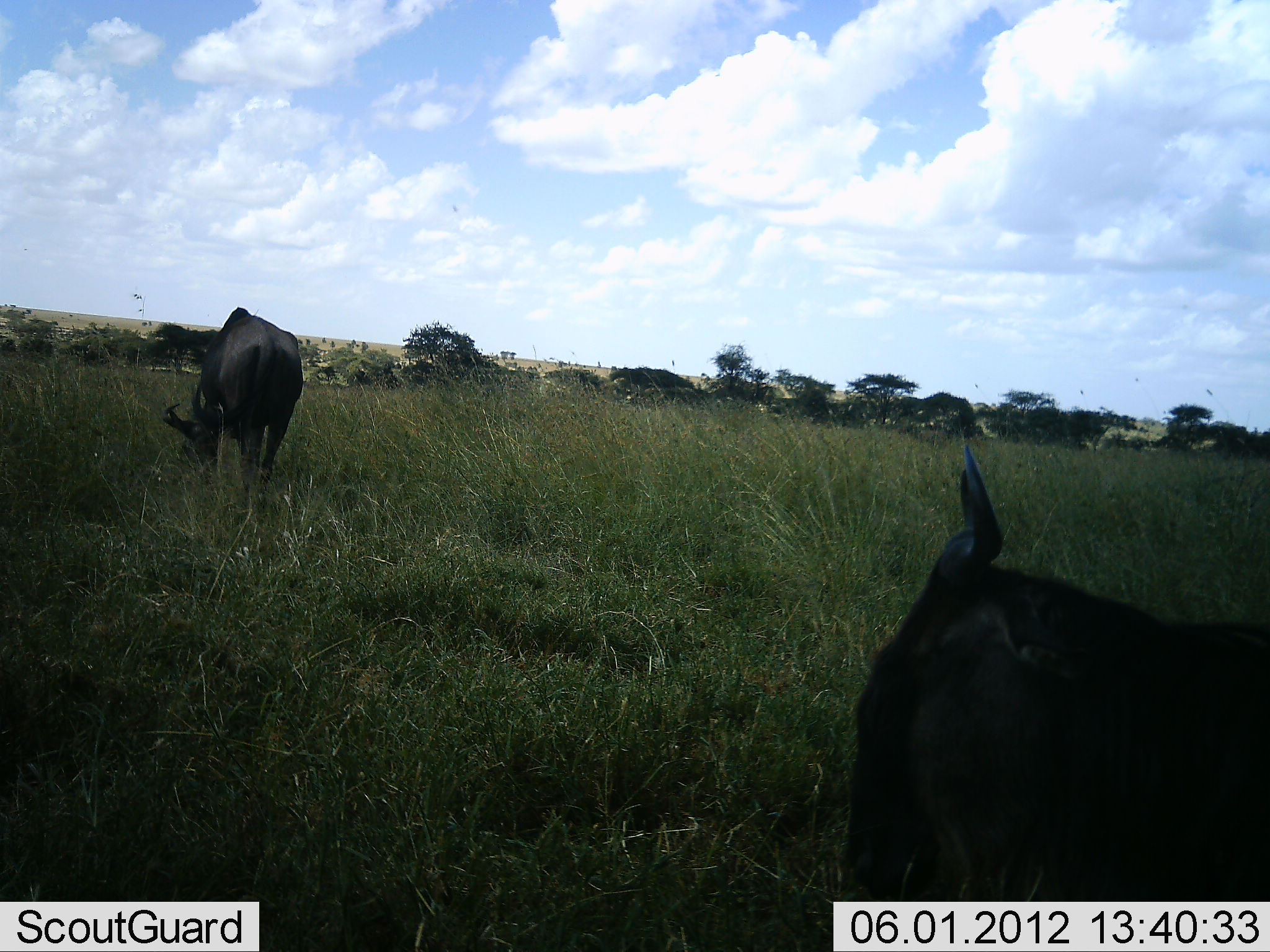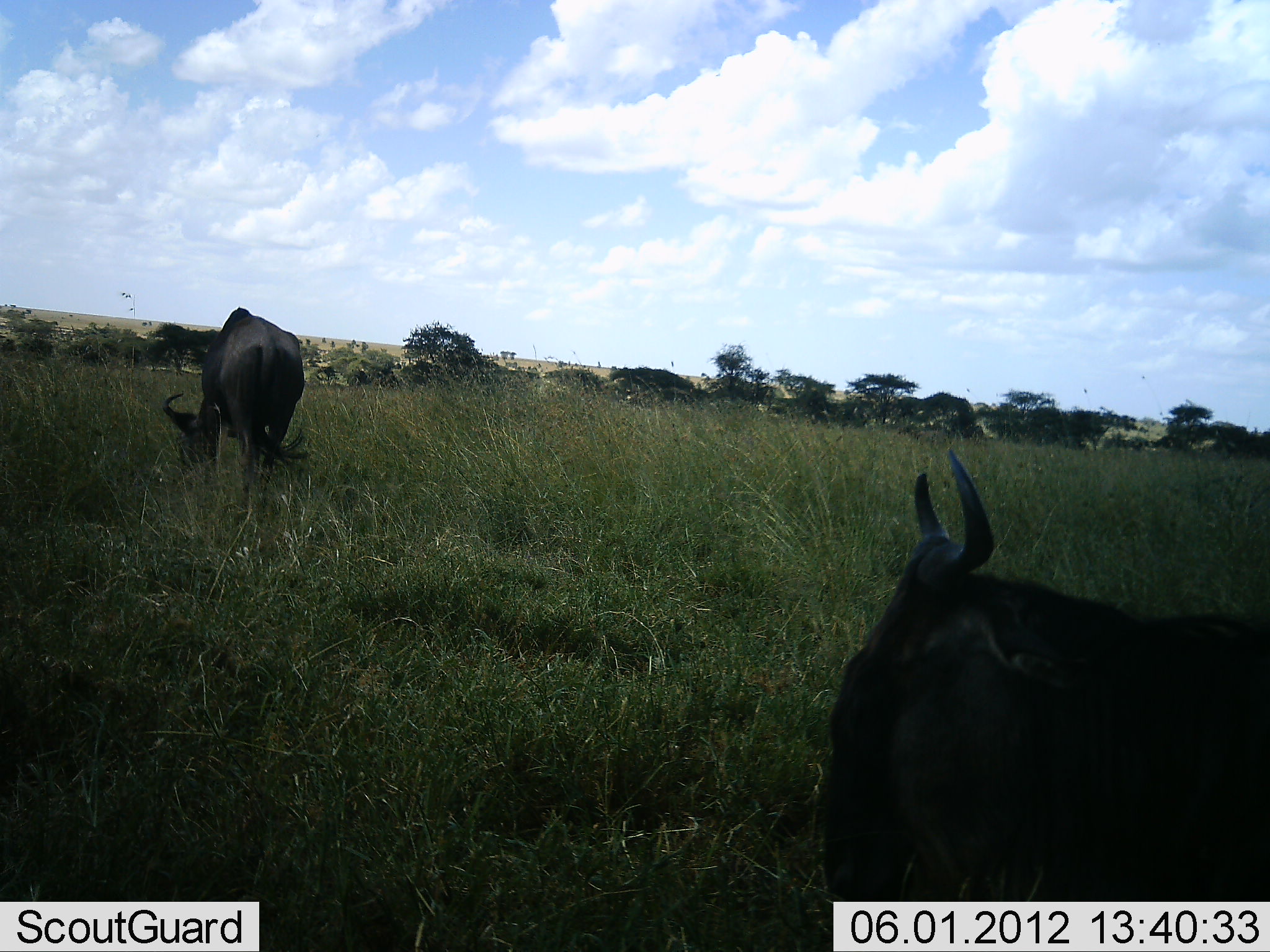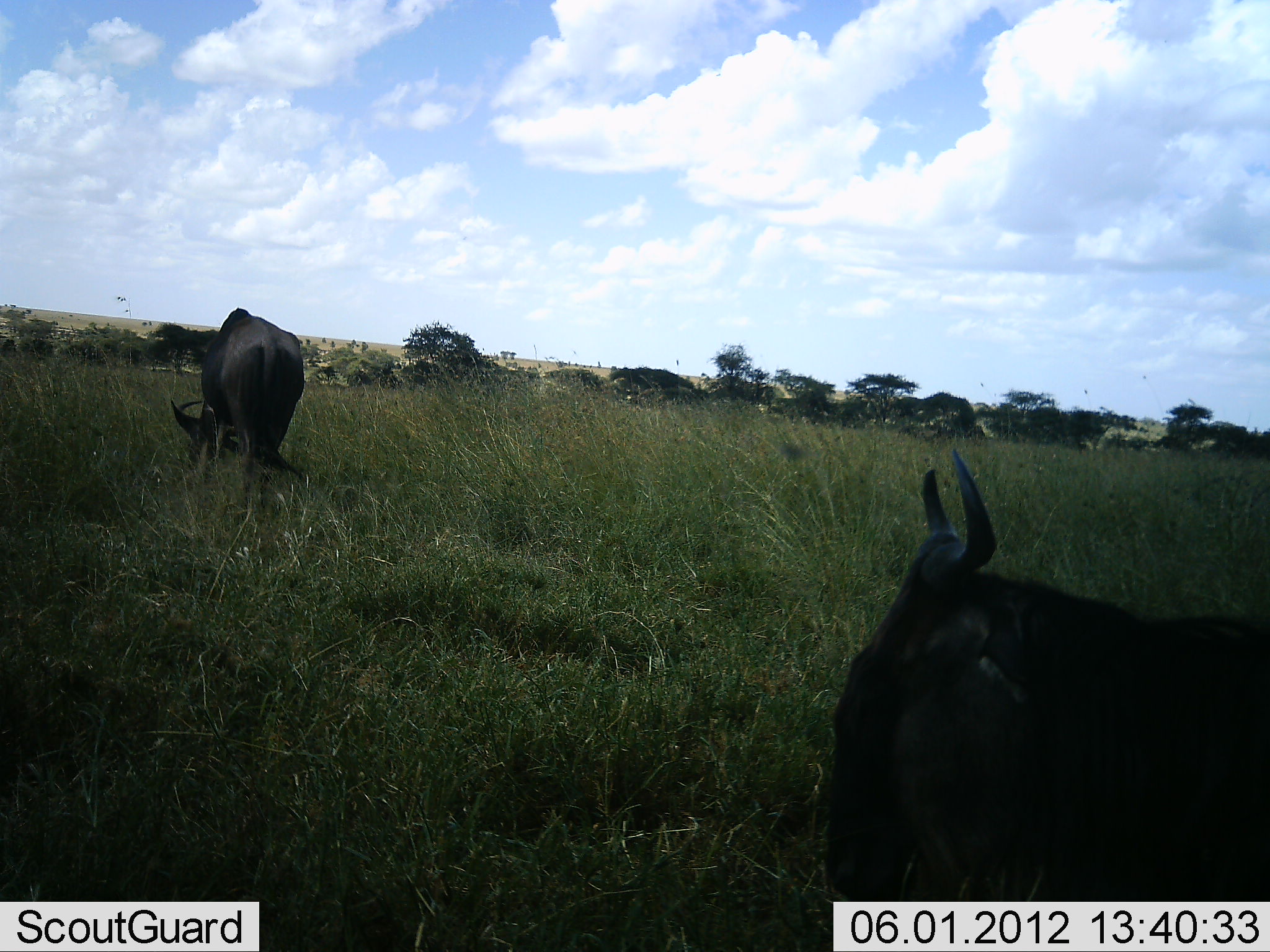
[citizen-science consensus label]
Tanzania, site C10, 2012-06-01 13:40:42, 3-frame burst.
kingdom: Animalia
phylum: Chordata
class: Mammalia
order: Artiodactyla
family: Bovidae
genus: Connochaetes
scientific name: Connochaetes taurinus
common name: blue wildebeest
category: wildebeest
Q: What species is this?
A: Wildebeest (blue wildebeest) (Connochaetes taurinus).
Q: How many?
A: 2.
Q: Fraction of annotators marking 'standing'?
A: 50%.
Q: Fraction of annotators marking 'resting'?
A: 30%.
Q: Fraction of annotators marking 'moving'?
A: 0%.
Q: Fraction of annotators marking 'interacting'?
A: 0%.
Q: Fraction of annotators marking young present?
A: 0%.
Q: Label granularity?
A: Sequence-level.